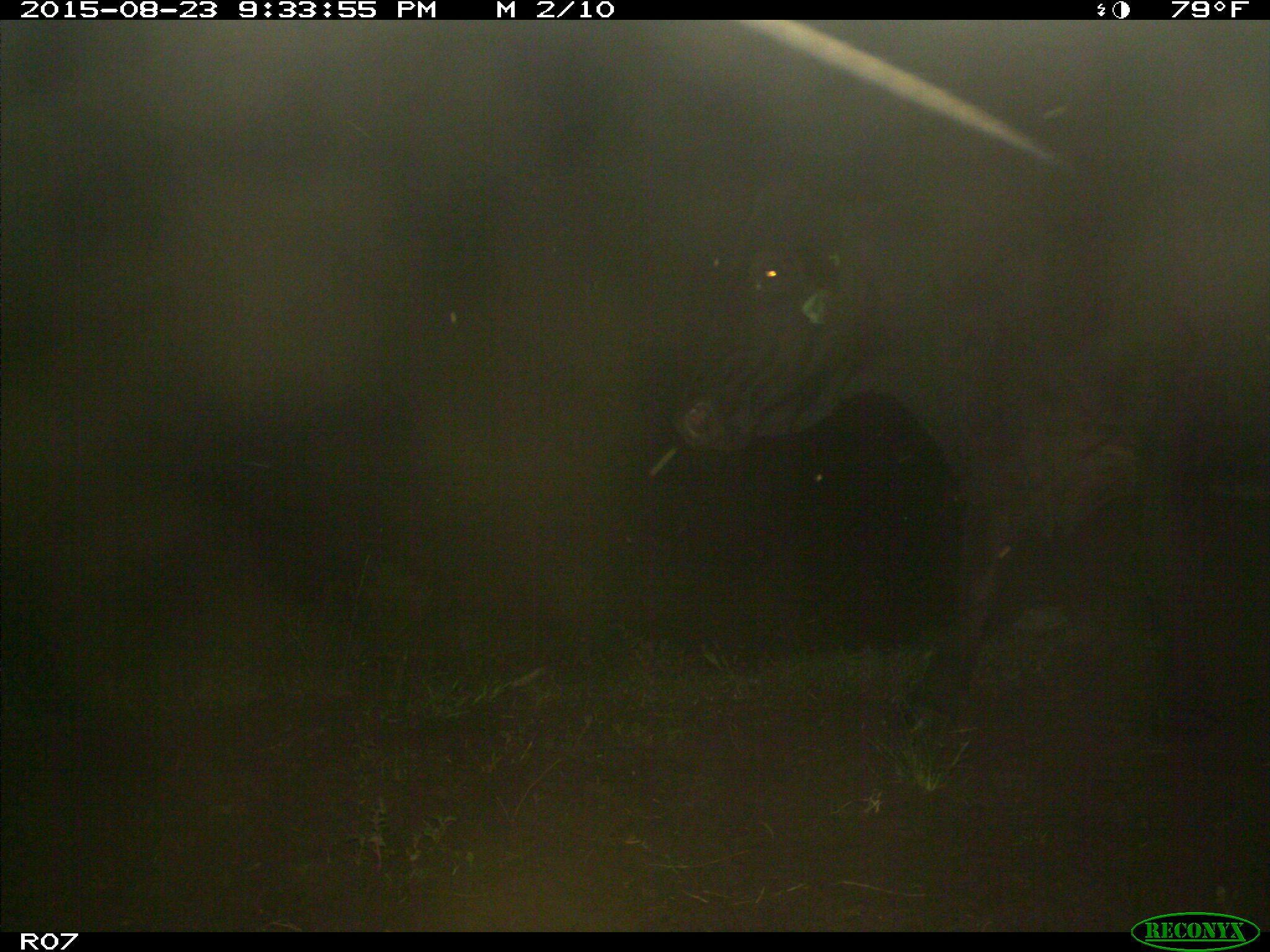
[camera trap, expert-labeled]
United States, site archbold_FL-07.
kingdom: Animalia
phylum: Chordata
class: Mammalia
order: Artiodactyla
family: Bovidae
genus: Bos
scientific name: Bos taurus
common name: domestic cow